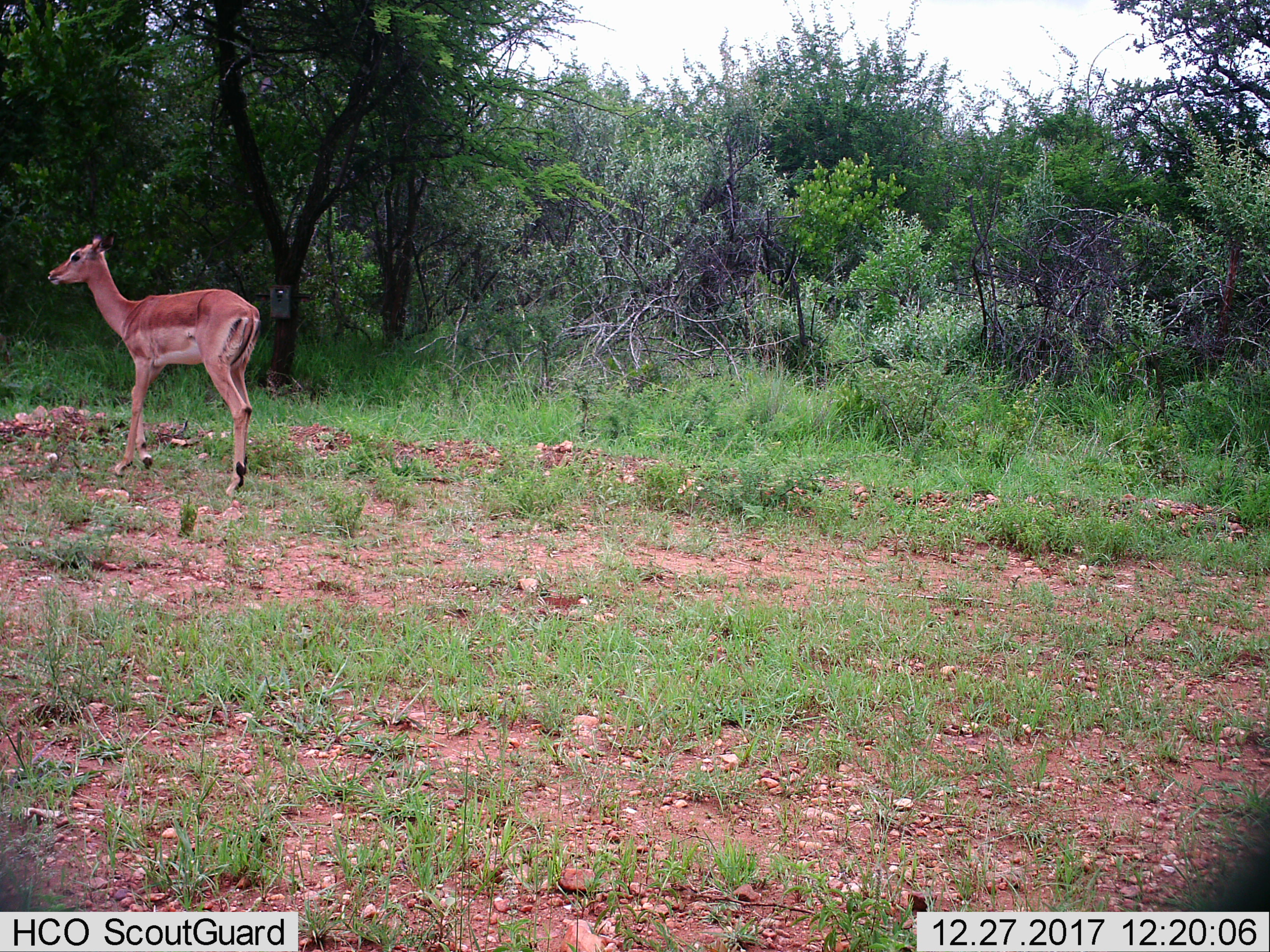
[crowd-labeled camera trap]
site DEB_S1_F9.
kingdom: Animalia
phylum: Chordata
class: Mammalia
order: Artiodactyla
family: Bovidae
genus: Aepyceros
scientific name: Aepyceros melampus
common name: impala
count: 1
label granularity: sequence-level